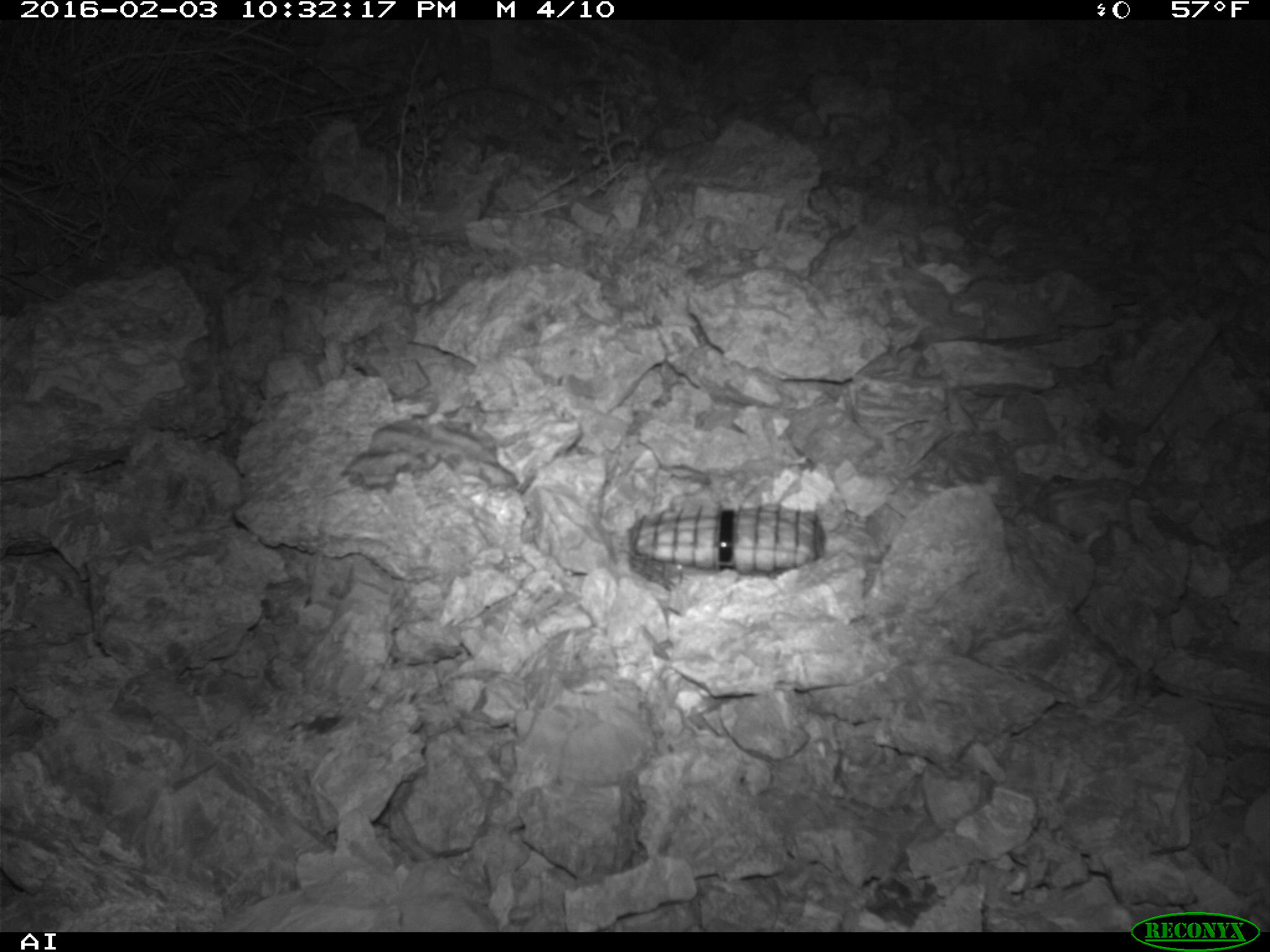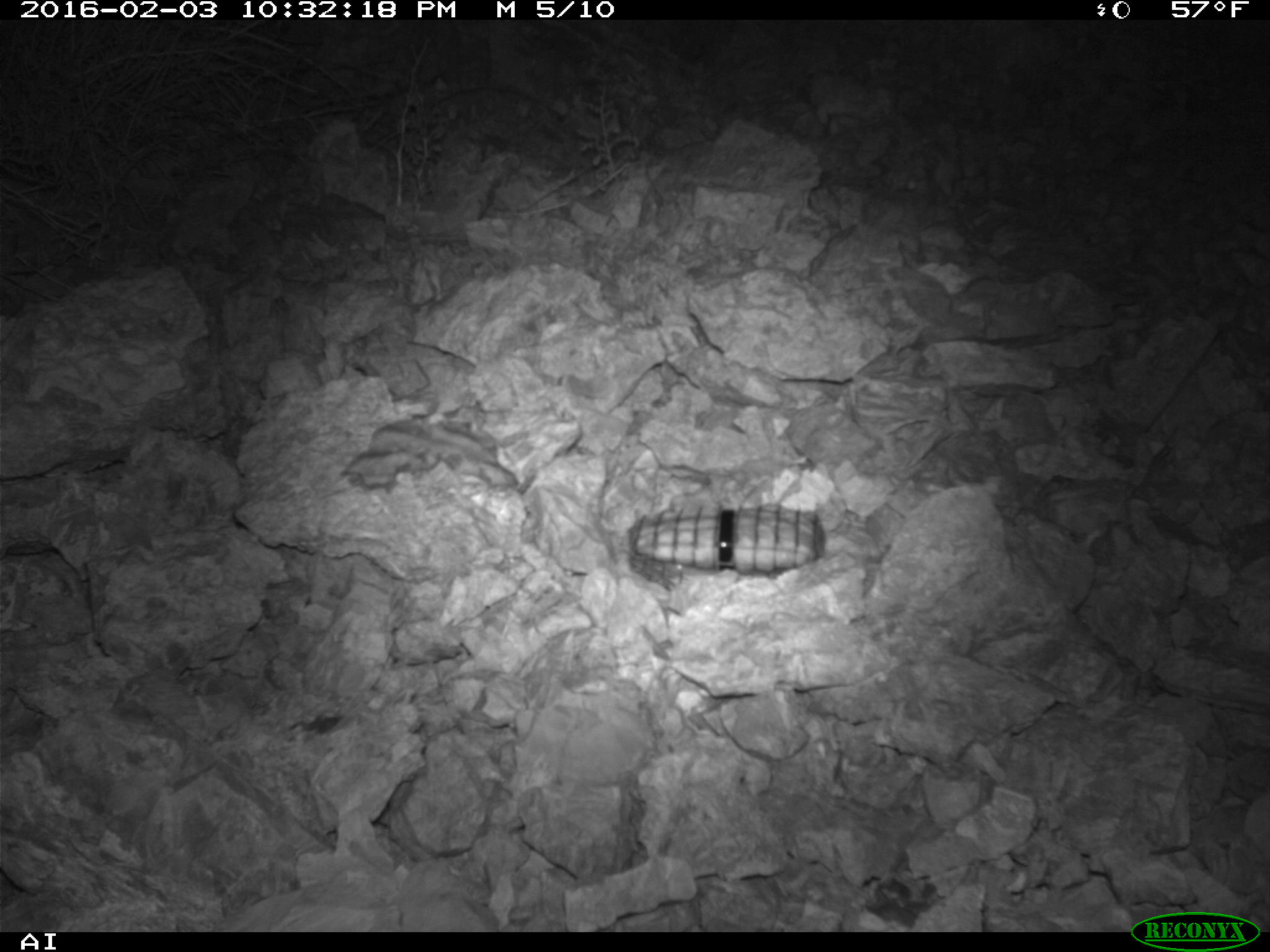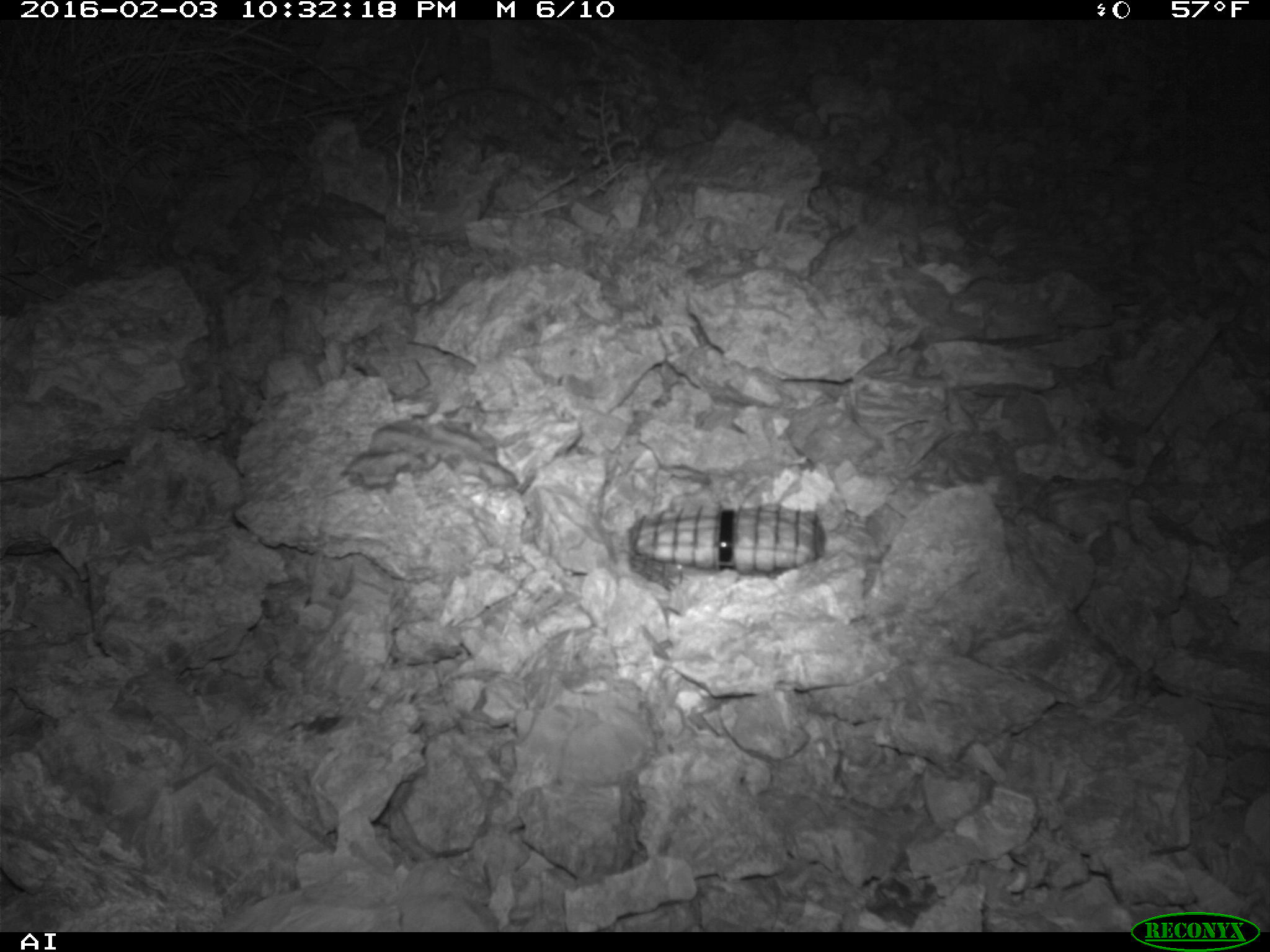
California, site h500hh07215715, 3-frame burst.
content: no animal present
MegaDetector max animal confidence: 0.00